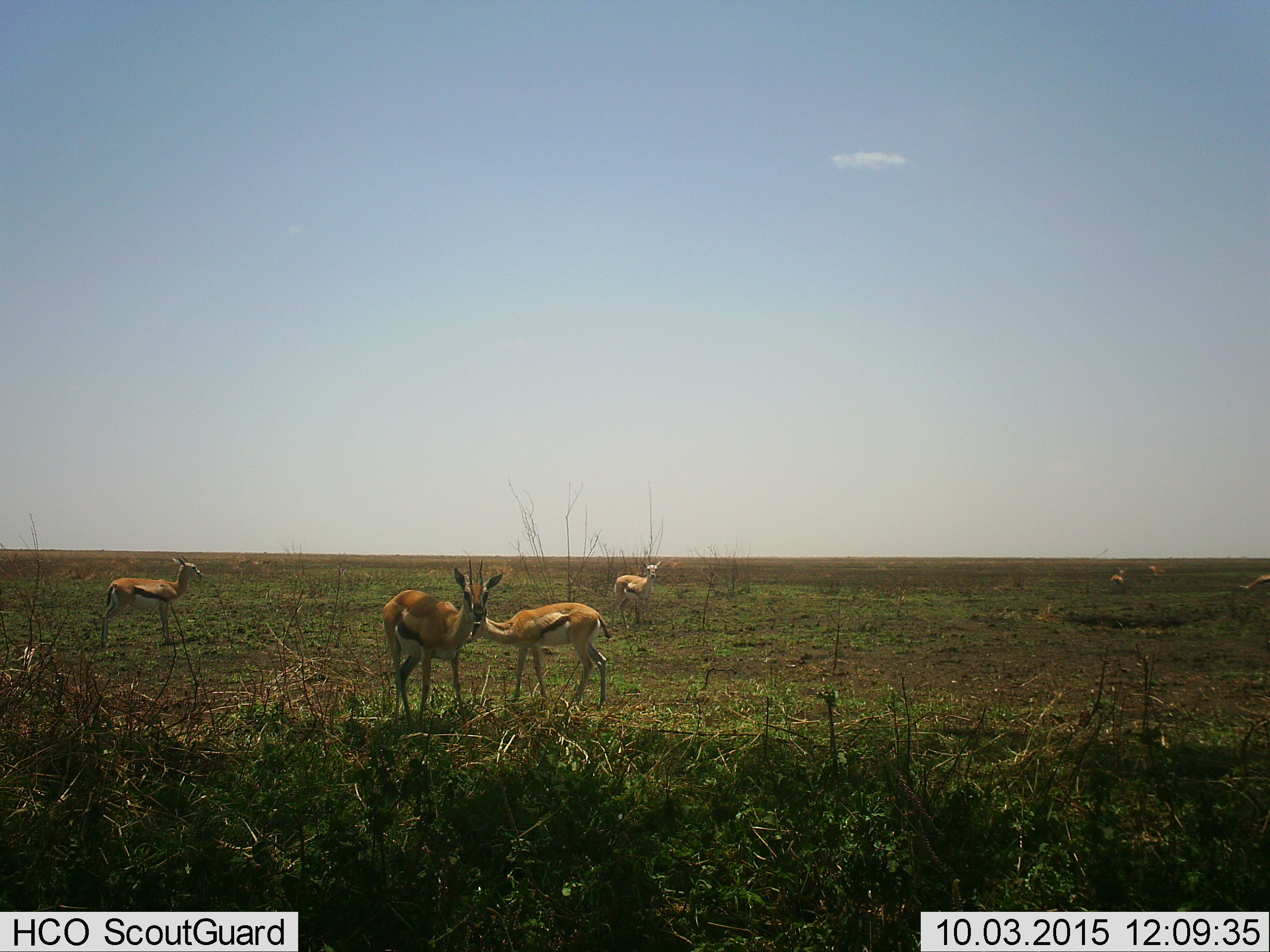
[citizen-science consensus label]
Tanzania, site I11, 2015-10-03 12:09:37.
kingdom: Animalia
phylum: Chordata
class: Mammalia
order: Artiodactyla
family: Bovidae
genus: Eudorcas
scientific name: Eudorcas thomsonii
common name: thomson's gazelle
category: gazellethomsons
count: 7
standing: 90%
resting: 0%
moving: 50%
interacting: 0%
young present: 0%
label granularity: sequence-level